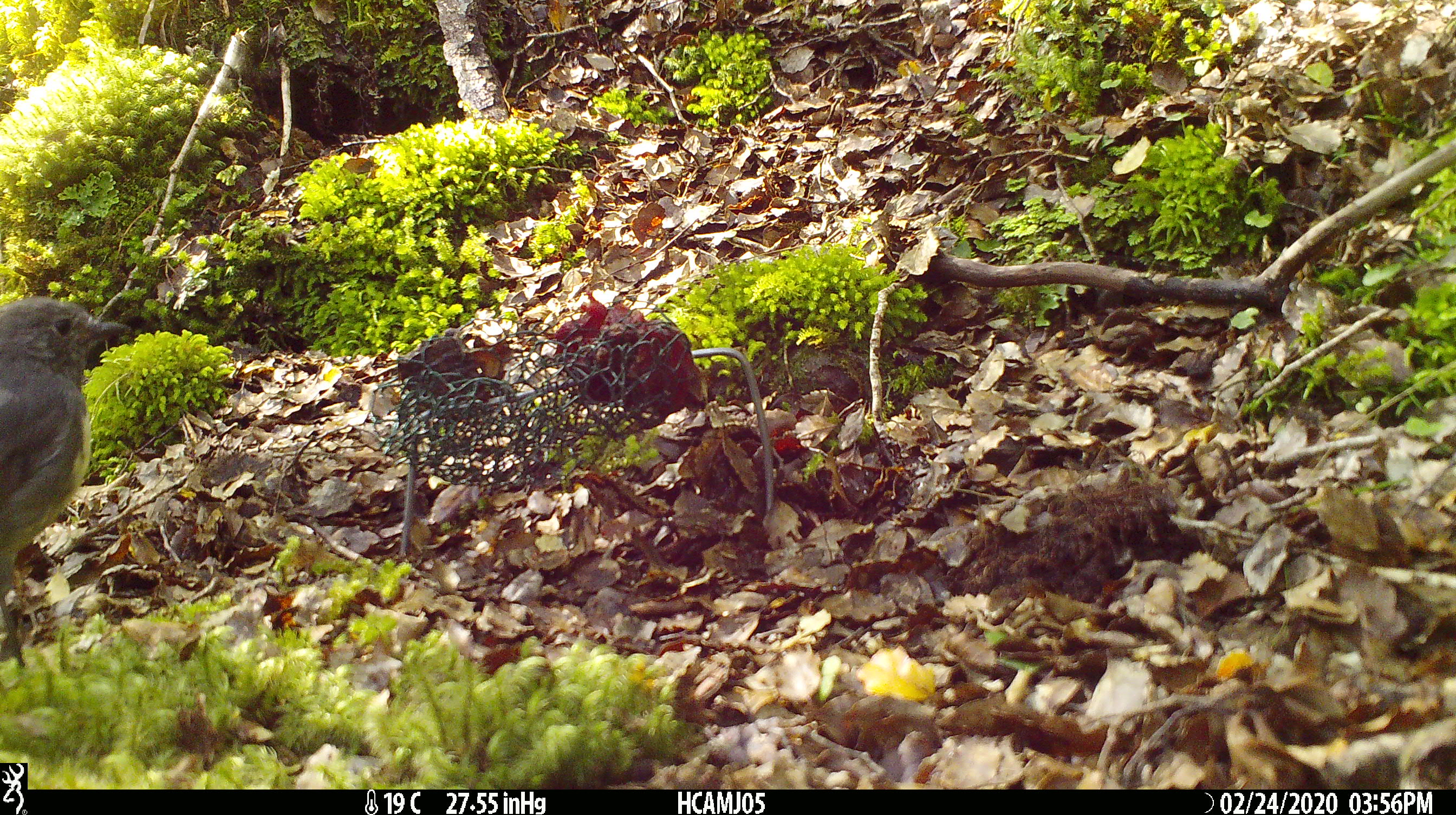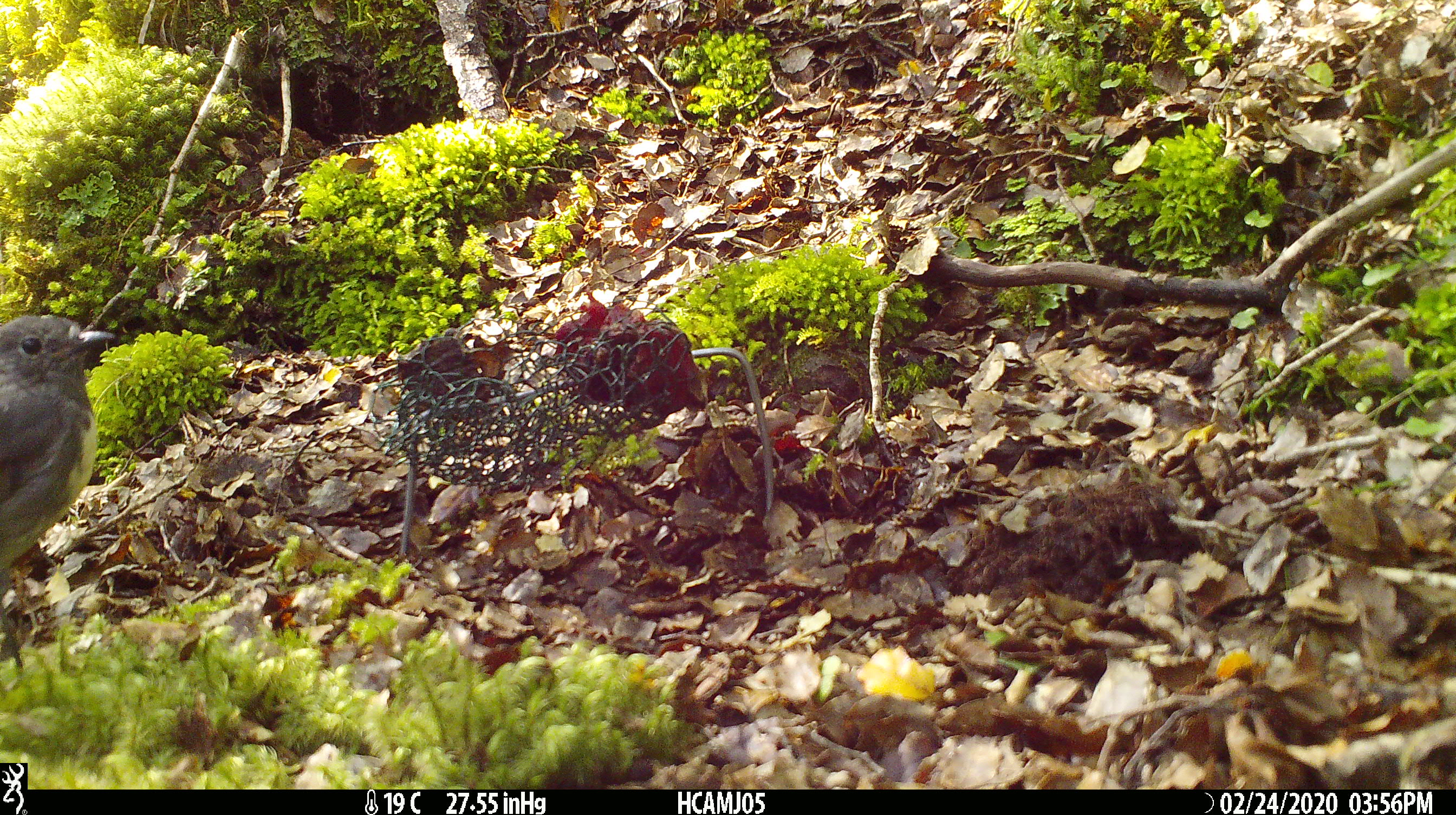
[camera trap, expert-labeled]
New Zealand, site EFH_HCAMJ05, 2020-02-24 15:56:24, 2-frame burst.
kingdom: Animalia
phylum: Chordata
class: Aves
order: Passeriformes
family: Petroicidae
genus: Petroica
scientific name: Petroica australis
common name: new zealand robin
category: robin